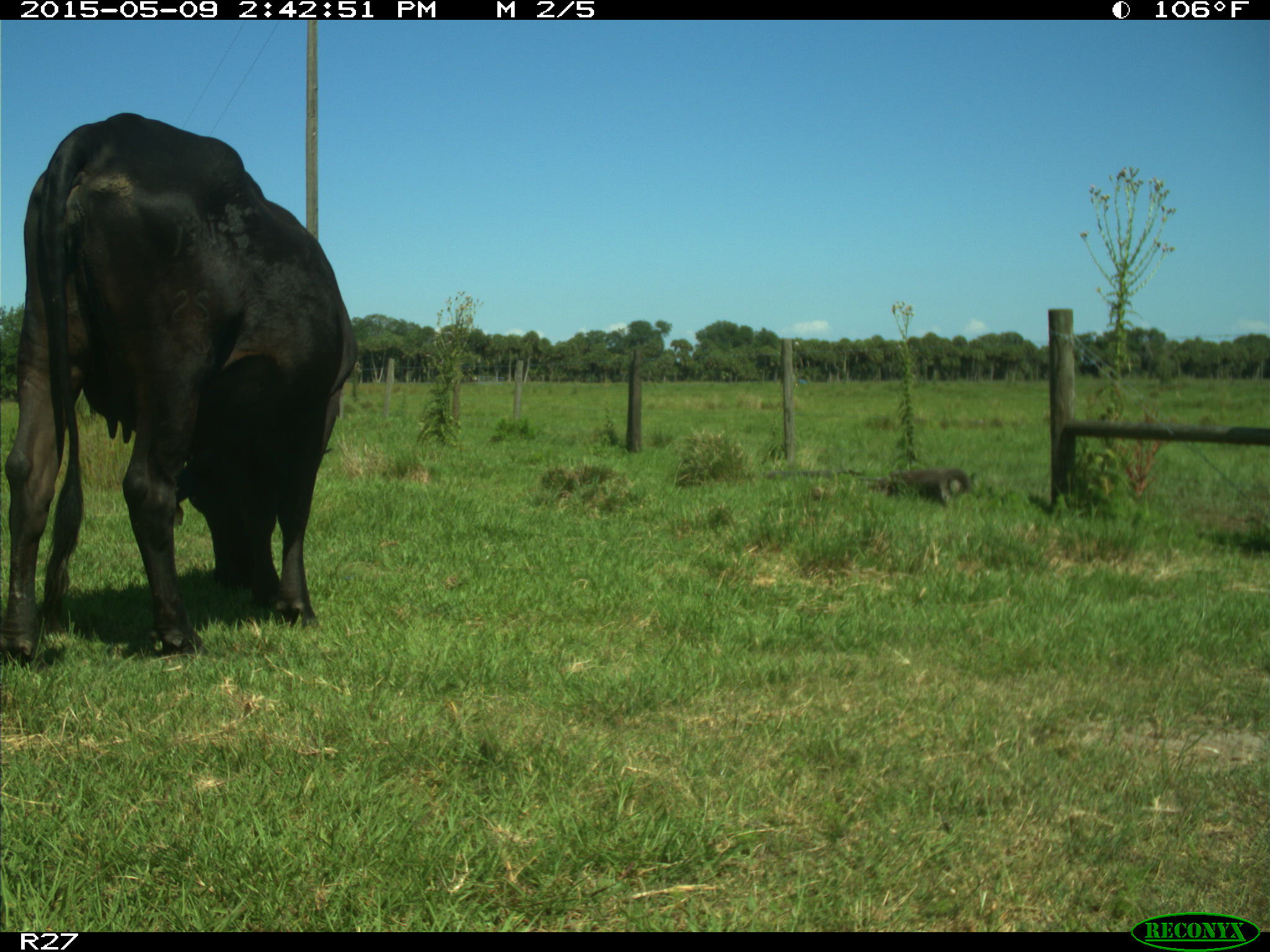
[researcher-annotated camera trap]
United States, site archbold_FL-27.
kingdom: Animalia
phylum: Chordata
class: Mammalia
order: Artiodactyla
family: Bovidae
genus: Bos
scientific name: Bos taurus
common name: domestic cow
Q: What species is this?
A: Bos taurus (domestic cow).